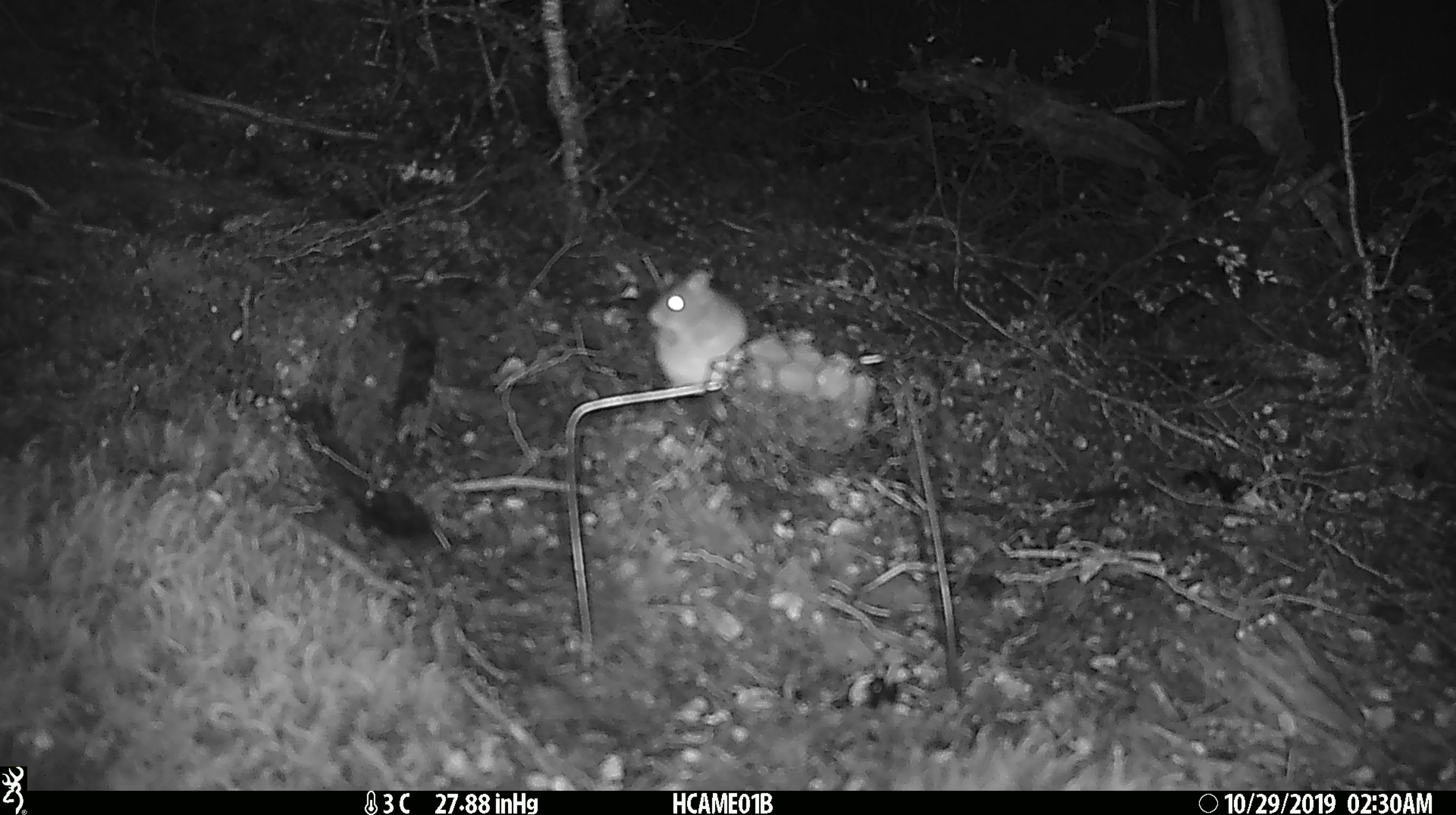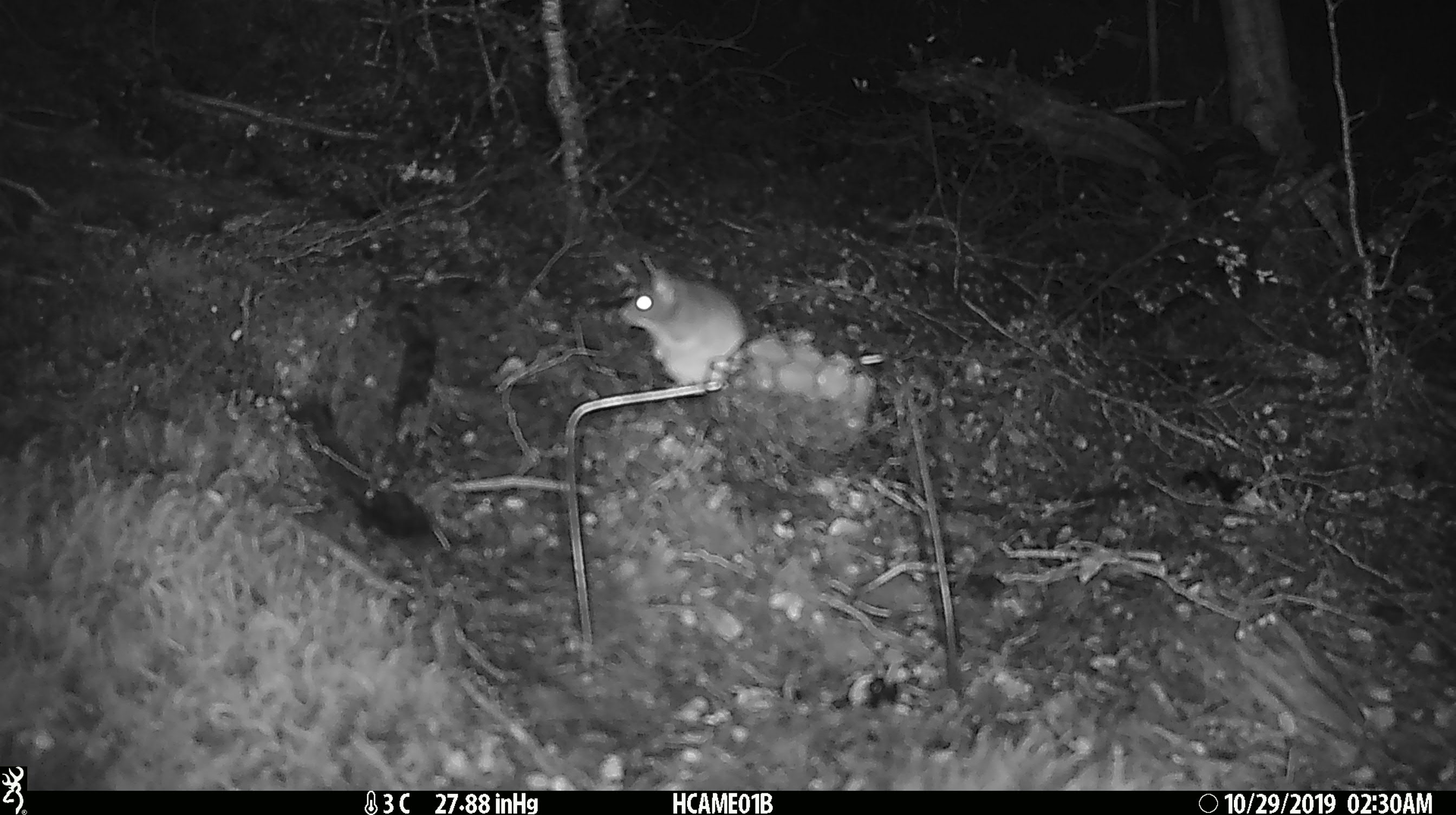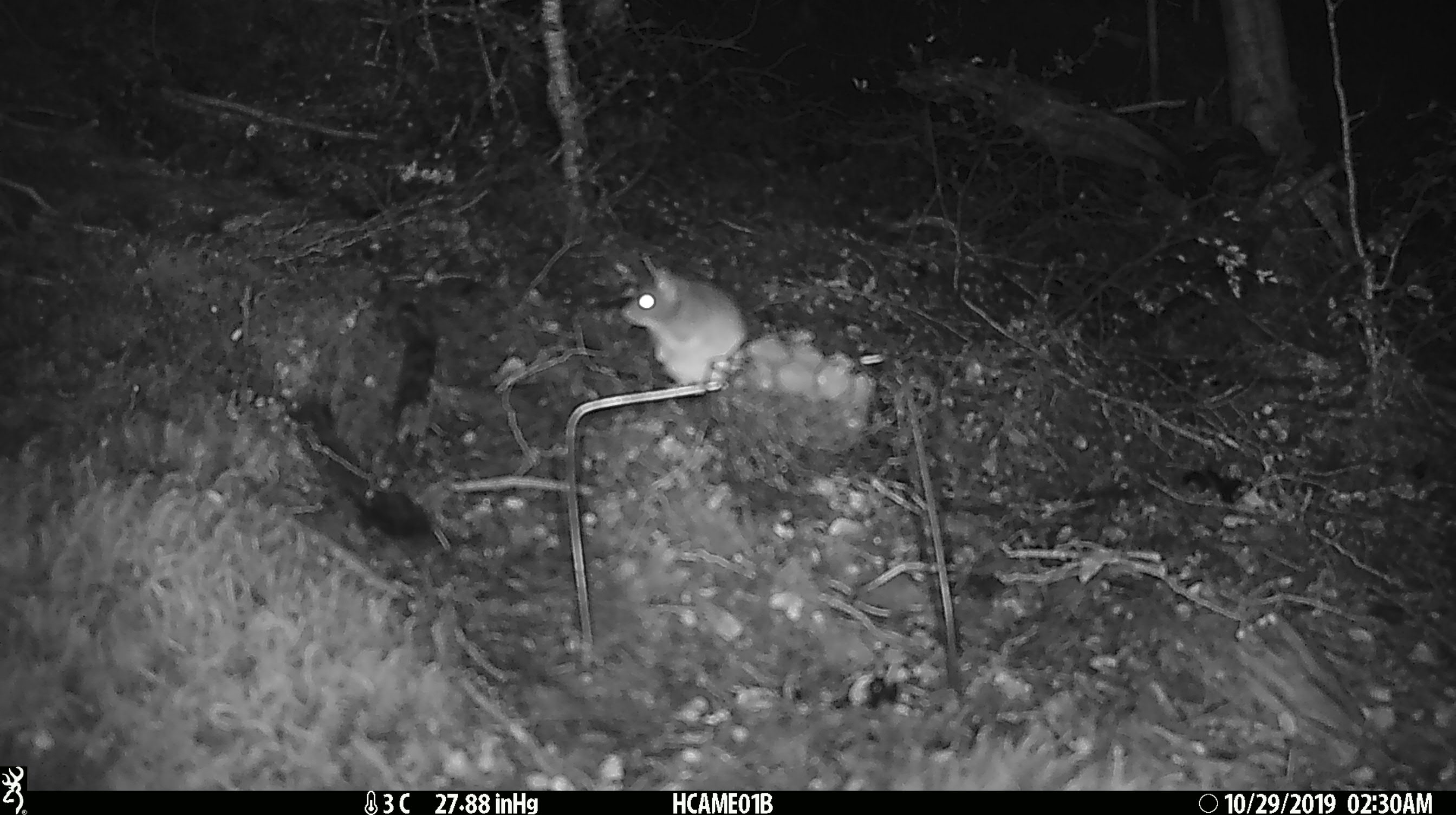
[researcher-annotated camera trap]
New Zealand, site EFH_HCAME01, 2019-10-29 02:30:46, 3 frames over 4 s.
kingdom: Animalia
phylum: Chordata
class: Mammalia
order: Rodentia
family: Muridae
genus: Mus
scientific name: Mus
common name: mouse